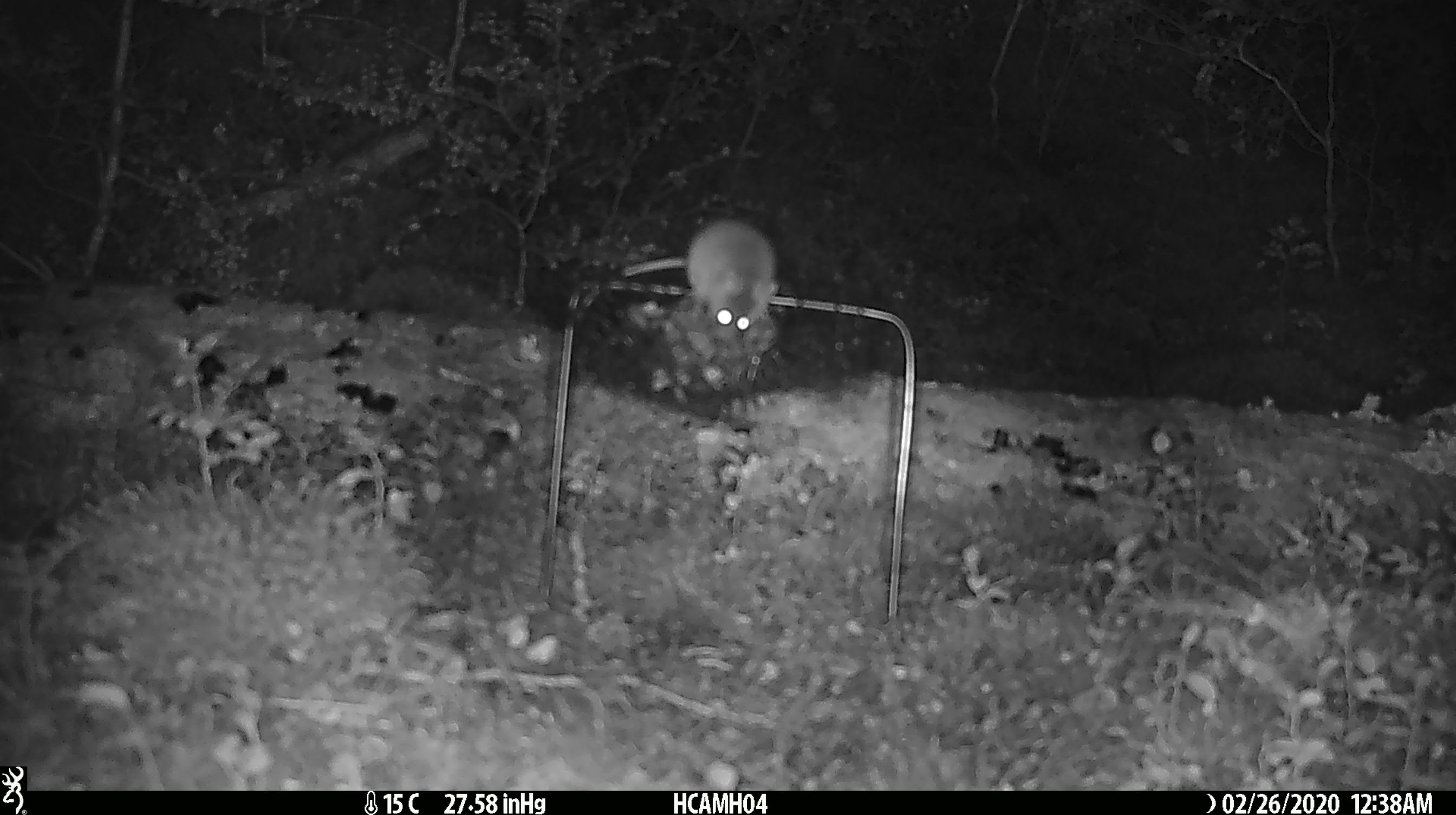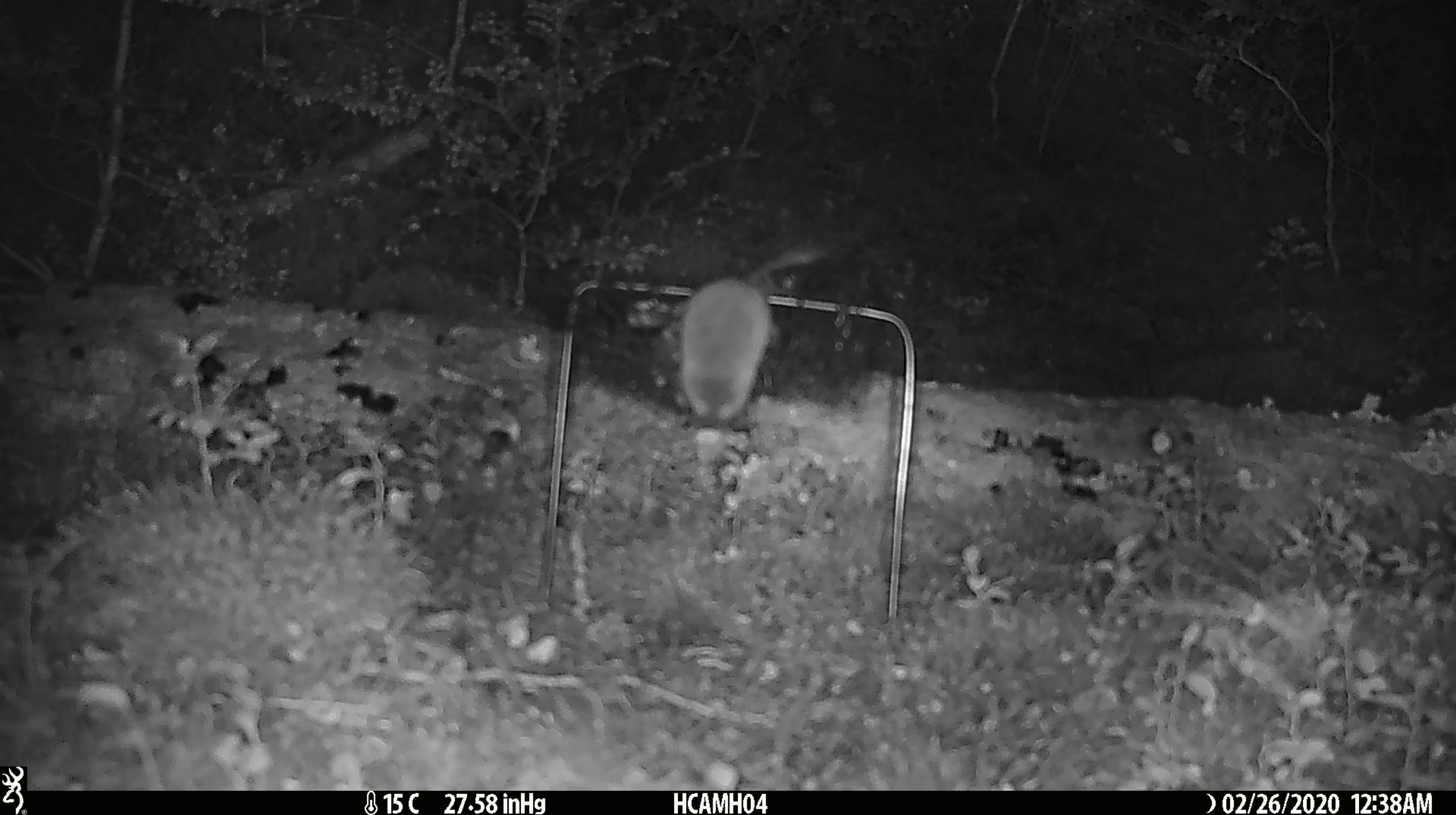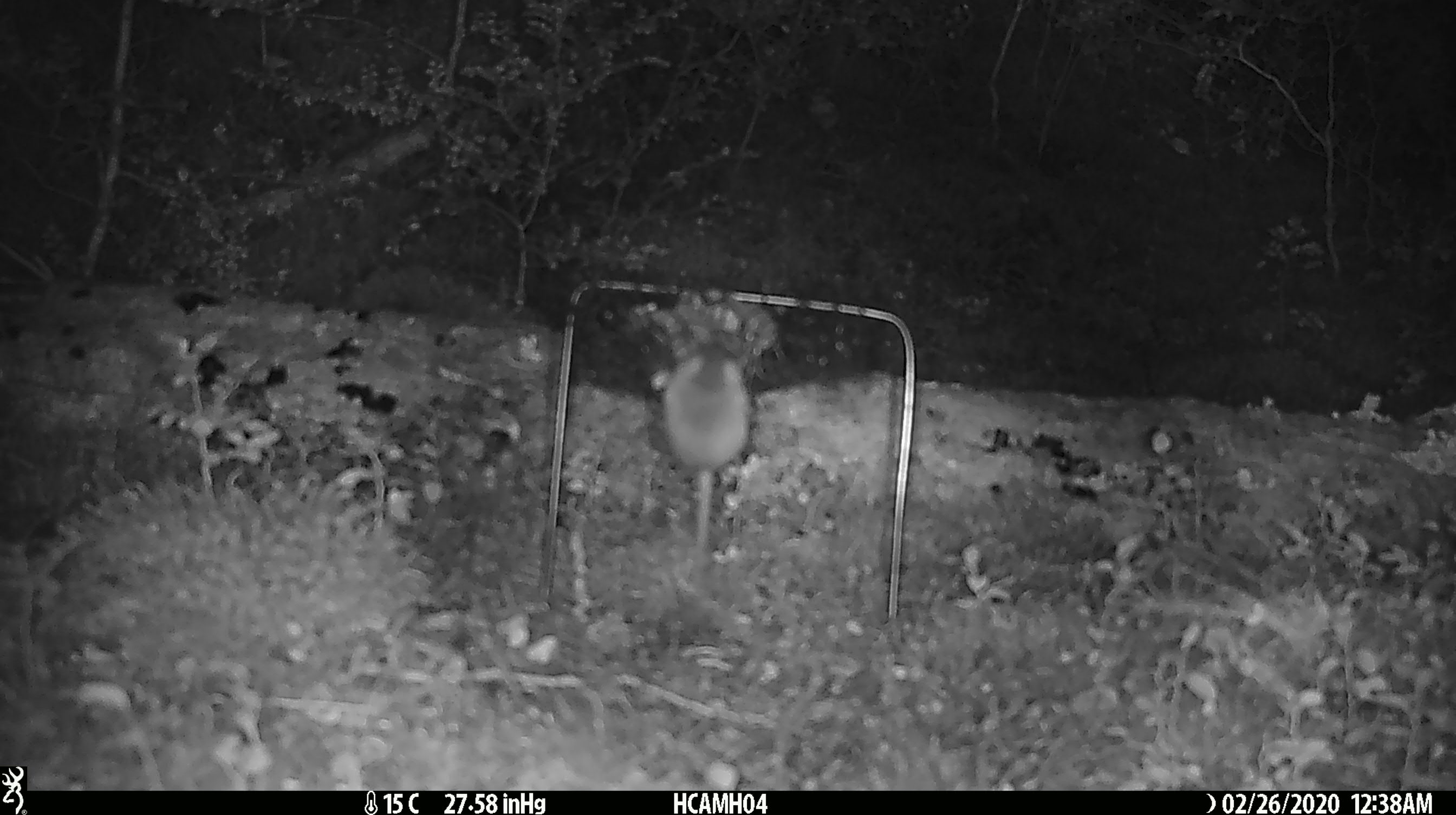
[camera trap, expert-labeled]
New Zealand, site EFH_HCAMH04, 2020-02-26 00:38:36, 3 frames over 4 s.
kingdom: Animalia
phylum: Chordata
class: Mammalia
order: Rodentia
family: Muridae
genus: Mus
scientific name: Mus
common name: mouse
Mouse (Mus).